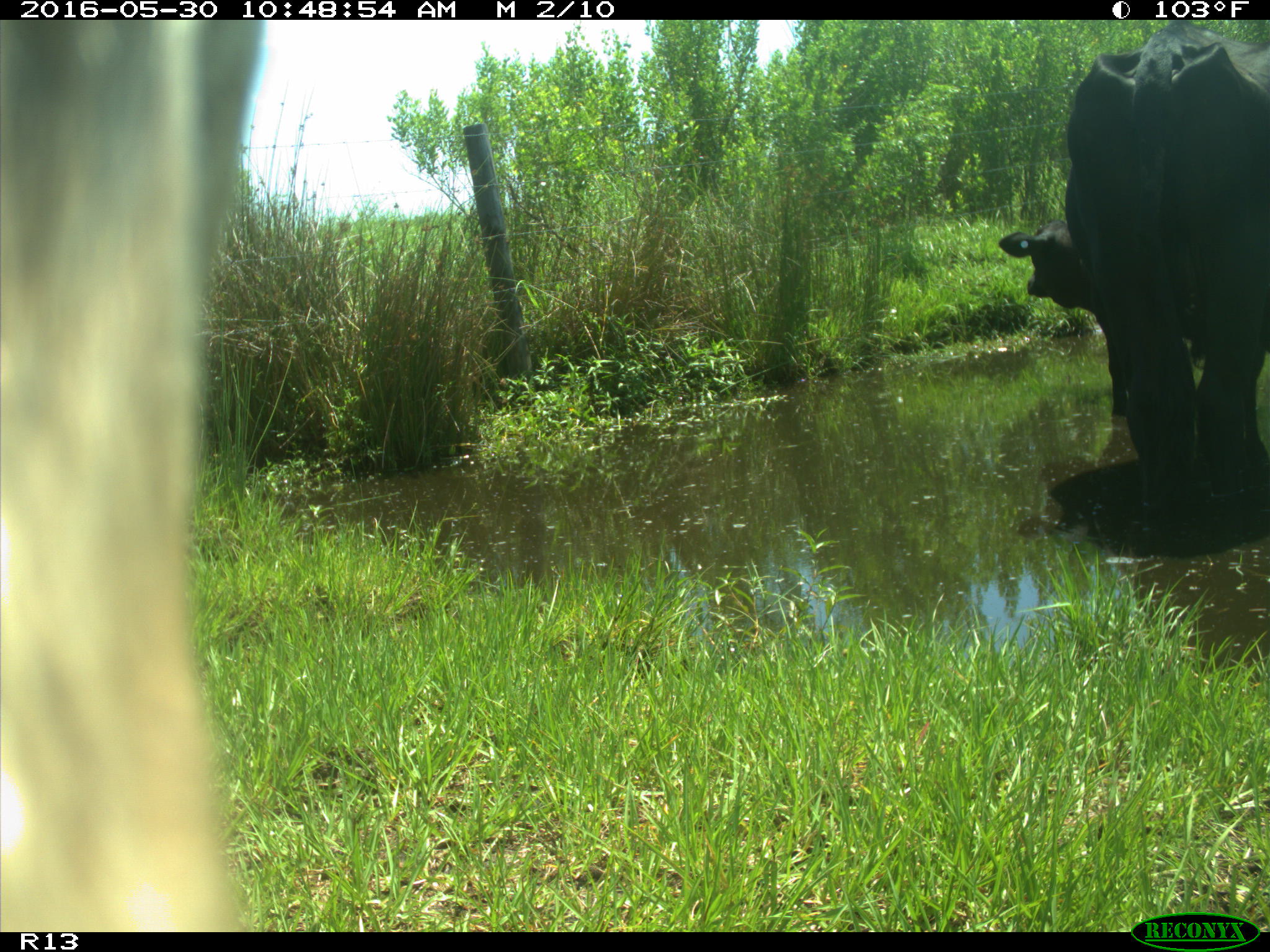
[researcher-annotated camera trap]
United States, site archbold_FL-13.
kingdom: Animalia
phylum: Chordata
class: Mammalia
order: Artiodactyla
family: Bovidae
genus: Bos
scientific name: Bos taurus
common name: domestic cow